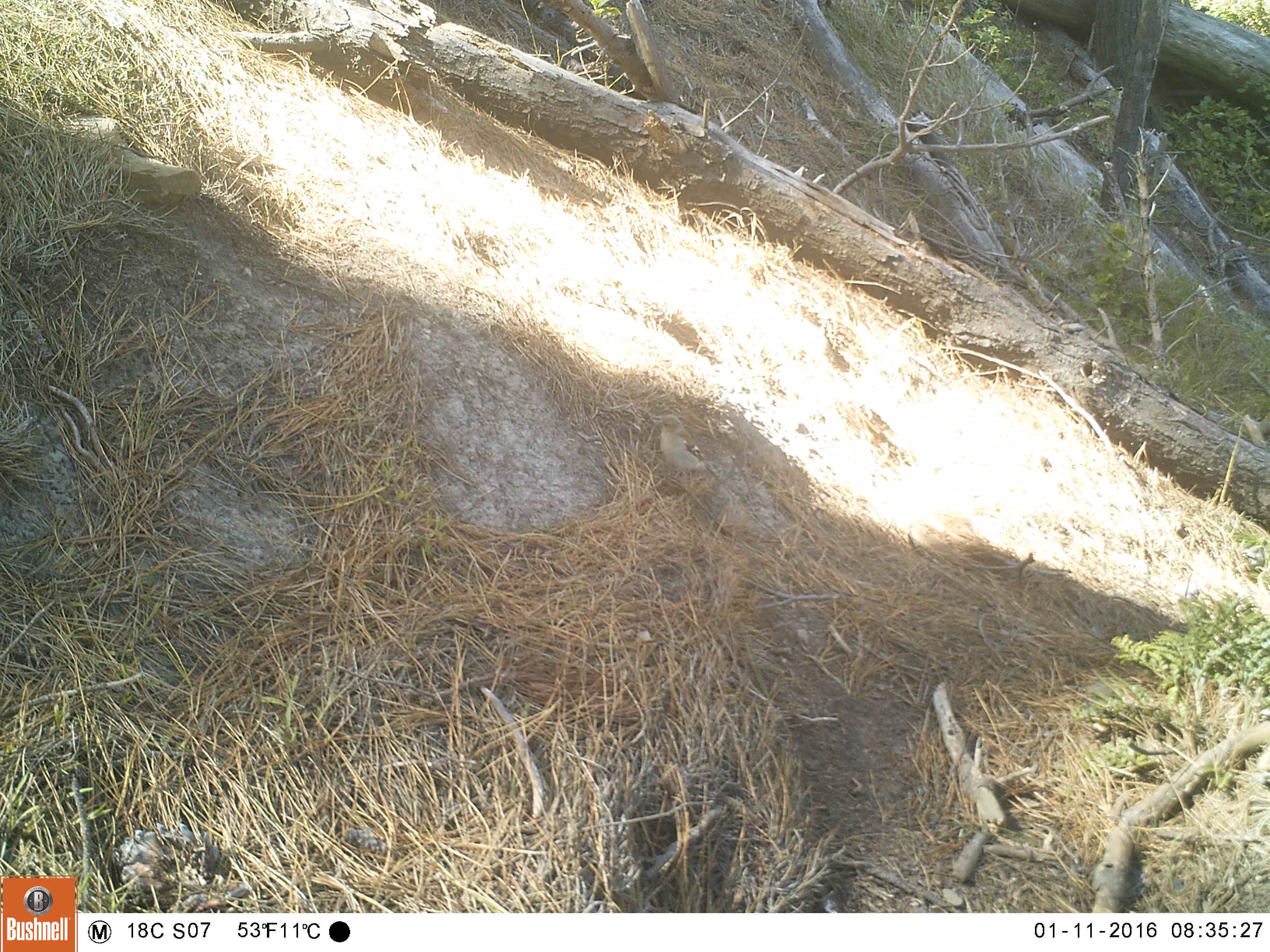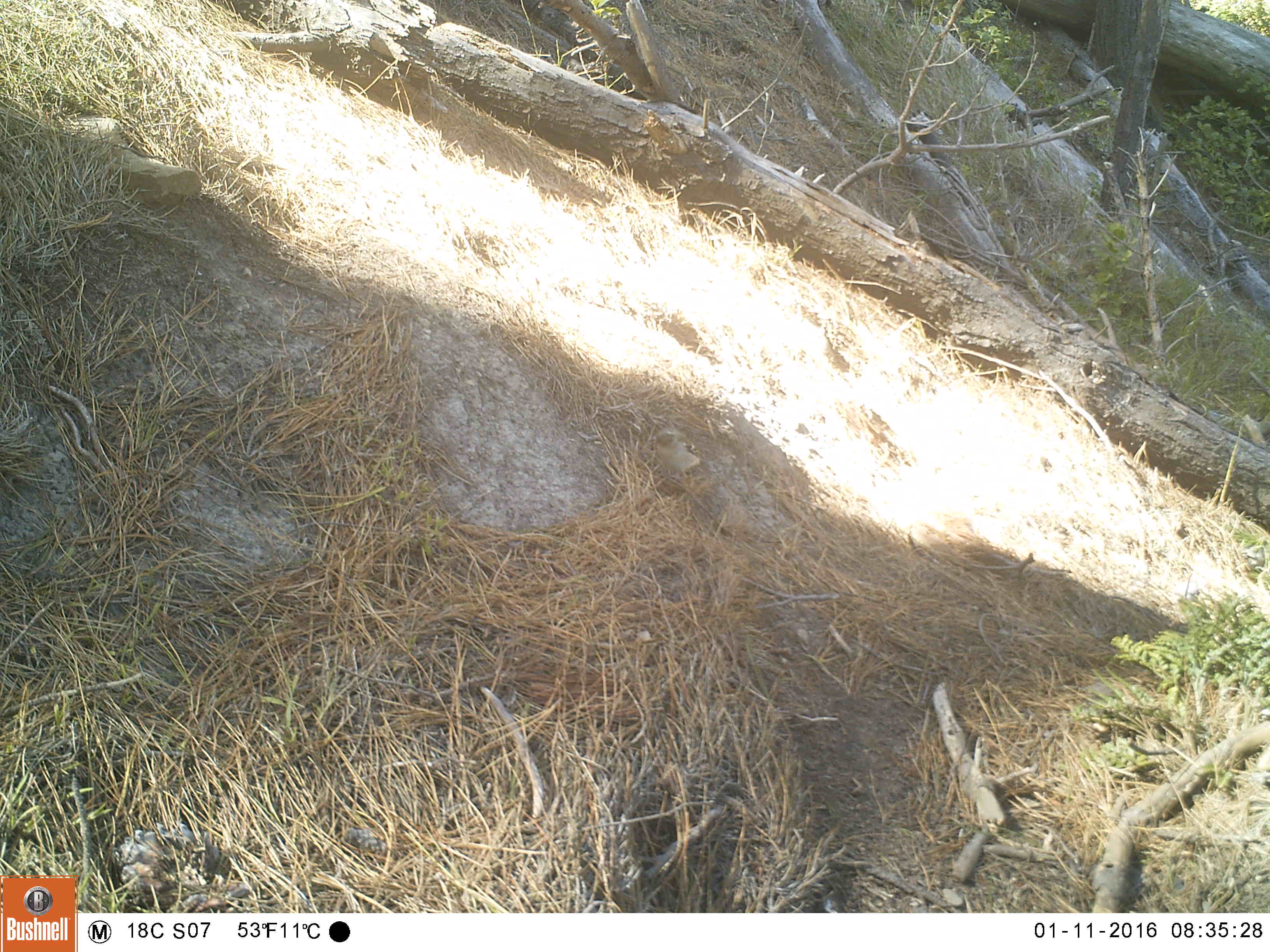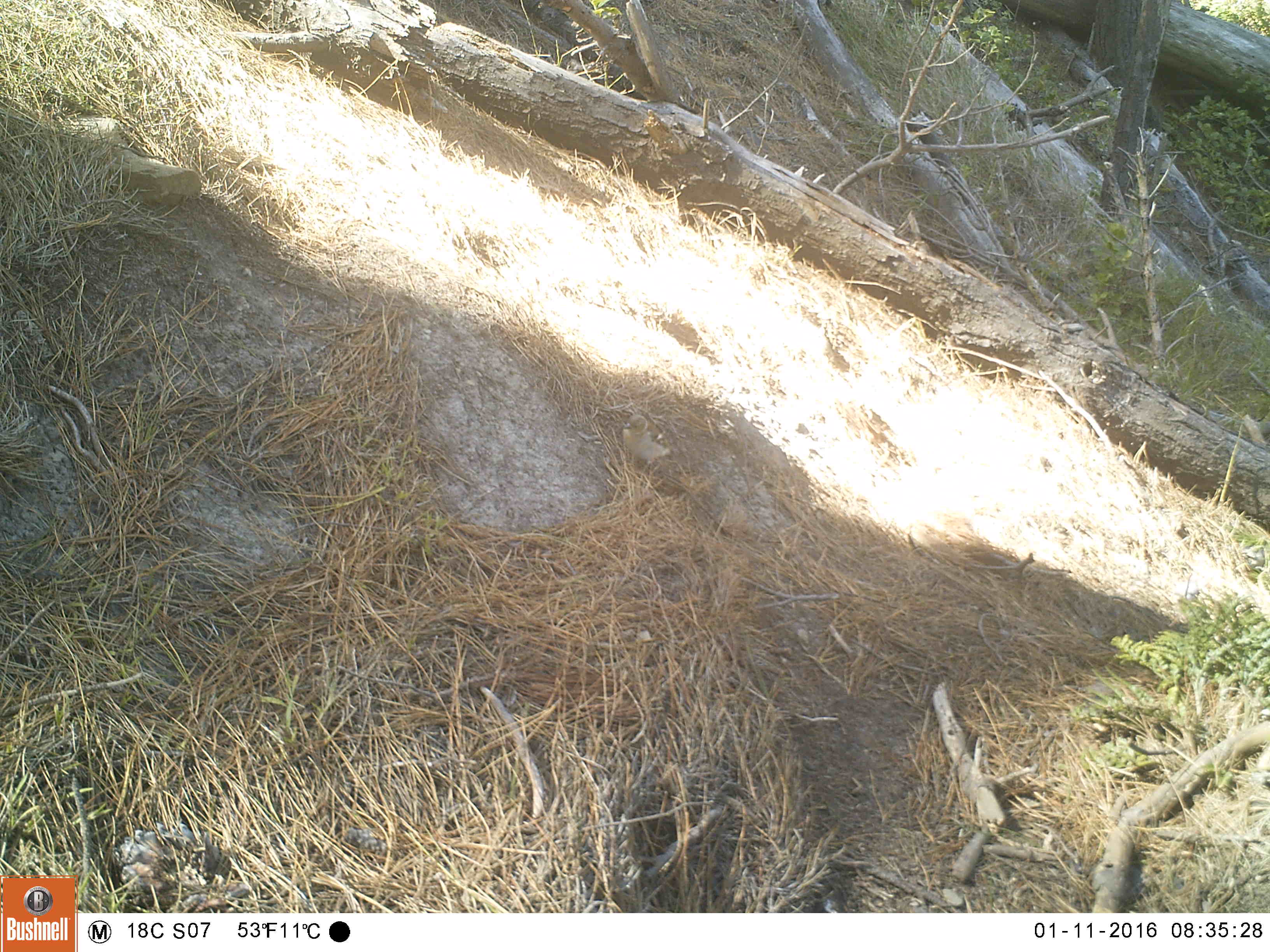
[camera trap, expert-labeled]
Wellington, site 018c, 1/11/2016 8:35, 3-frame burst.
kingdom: Animalia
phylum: Chordata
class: Aves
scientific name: Aves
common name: bird